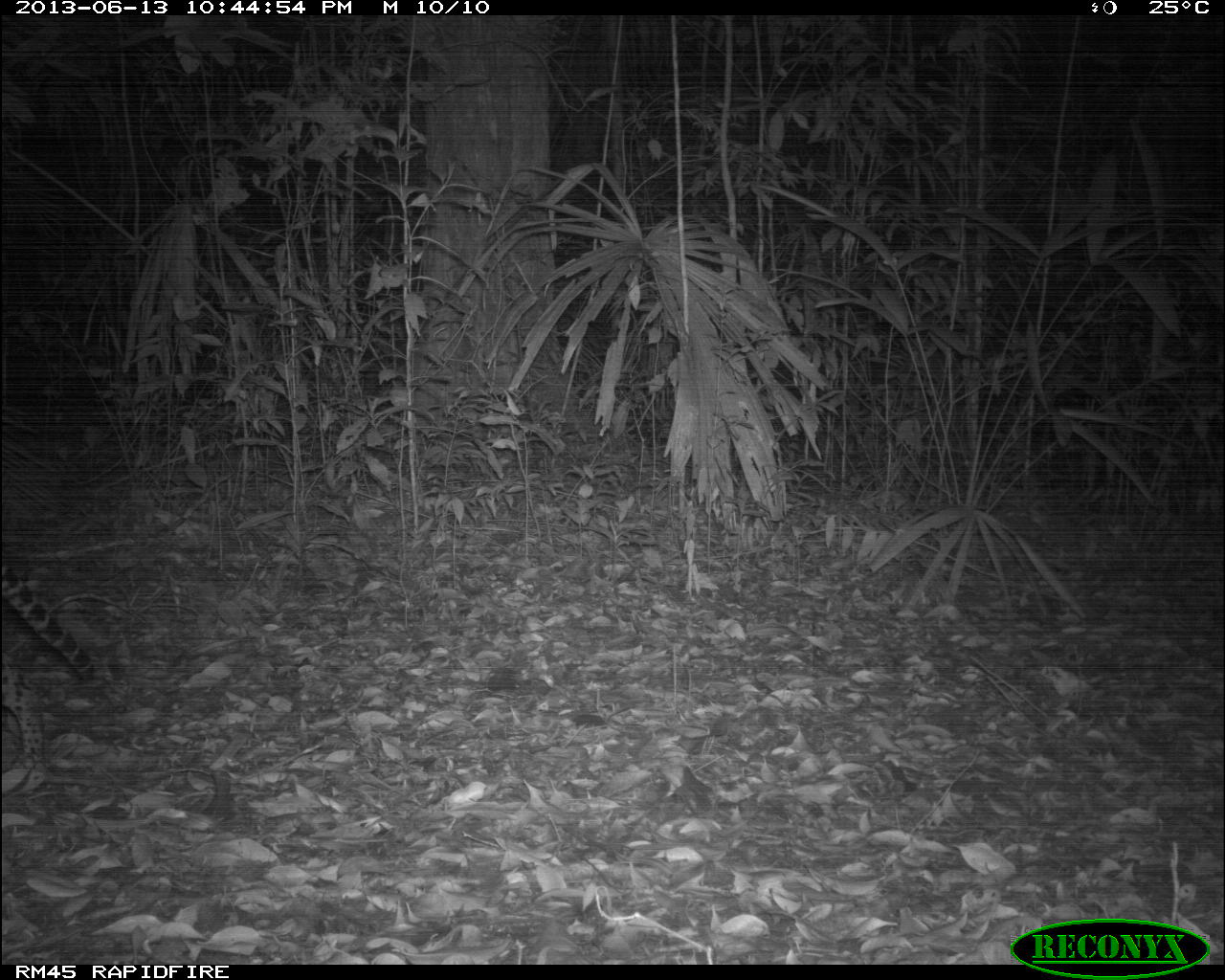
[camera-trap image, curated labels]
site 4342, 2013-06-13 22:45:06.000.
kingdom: Animalia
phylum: Chordata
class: Mammalia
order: Carnivora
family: Felidae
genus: Leopardus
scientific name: Leopardus pardalis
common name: ocelot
Leopardus pardalis (ocelot), count 1, sex female.